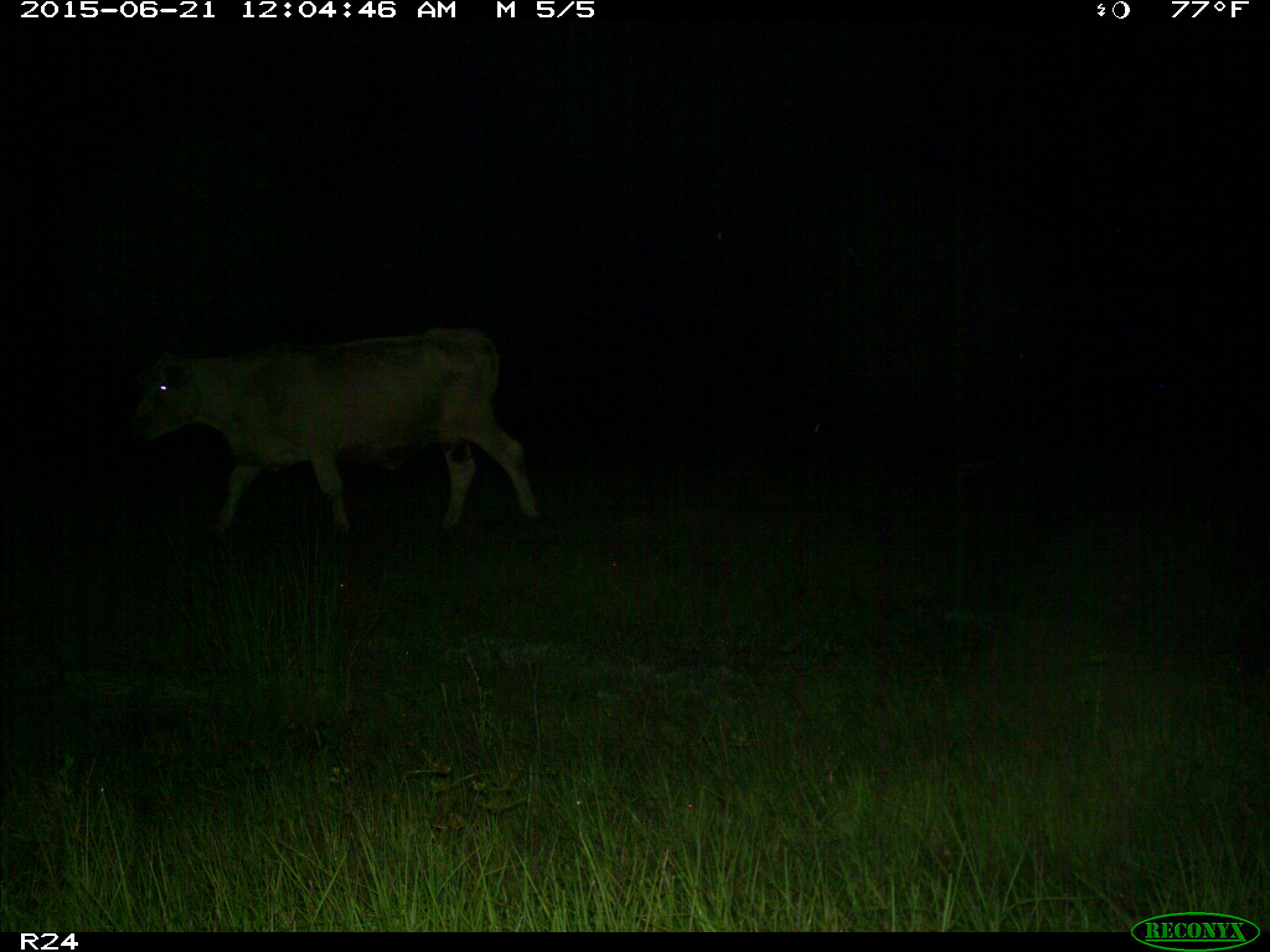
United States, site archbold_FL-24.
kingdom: Animalia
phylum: Chordata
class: Mammalia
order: Artiodactyla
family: Bovidae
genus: Bos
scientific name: Bos taurus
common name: domestic cow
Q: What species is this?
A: Bos taurus (domestic cow).